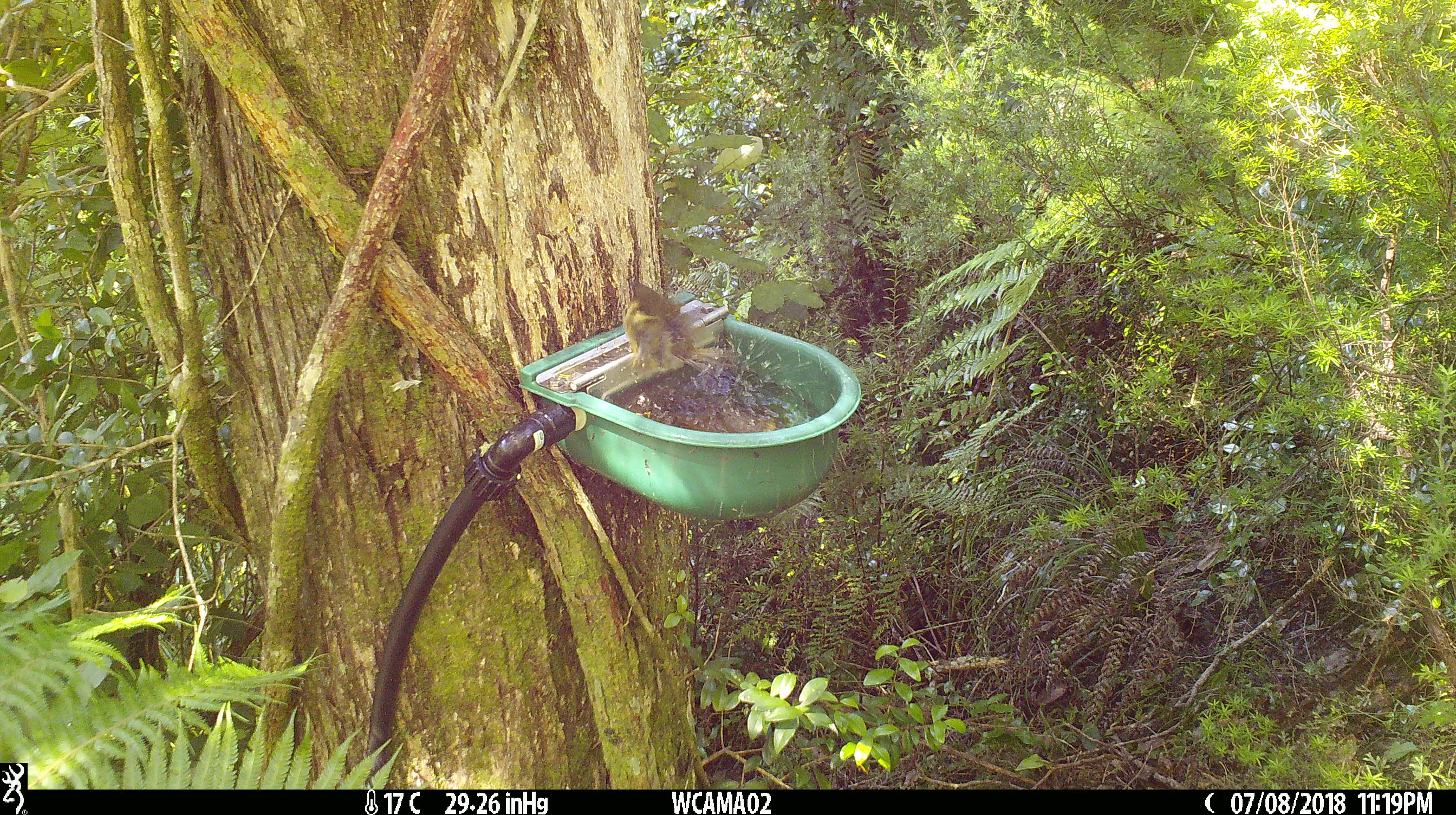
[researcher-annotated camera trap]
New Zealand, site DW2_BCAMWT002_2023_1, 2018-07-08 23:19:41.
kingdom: Animalia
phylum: Chordata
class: Aves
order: Passeriformes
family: Meliphagidae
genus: Anthornis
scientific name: Anthornis melanura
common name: new zealand bellbird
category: bellbird